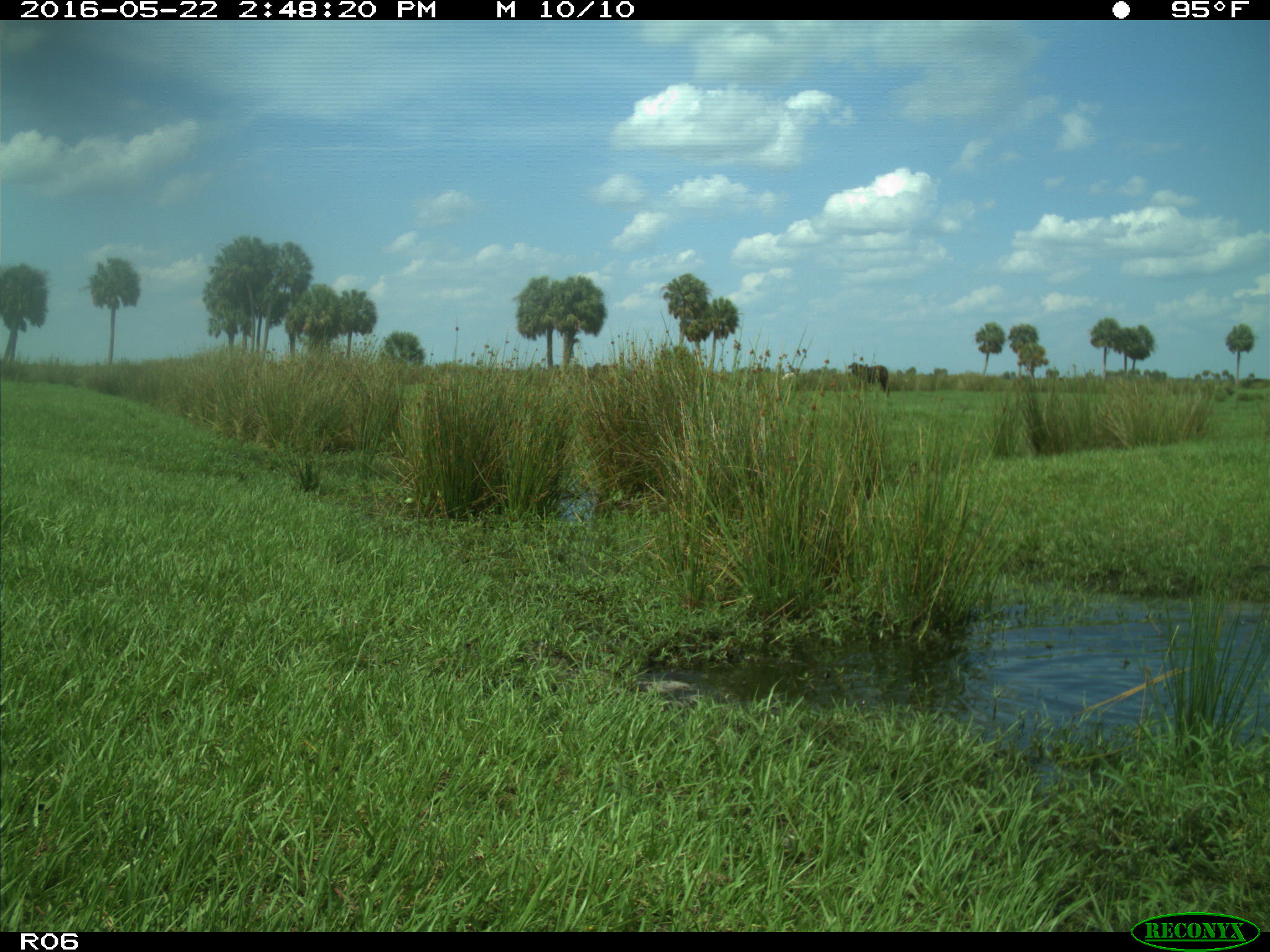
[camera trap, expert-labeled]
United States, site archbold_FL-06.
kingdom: Animalia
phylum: Chordata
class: Mammalia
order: Artiodactyla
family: Bovidae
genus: Bos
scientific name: Bos taurus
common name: domestic cow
Bos taurus (domestic cow).